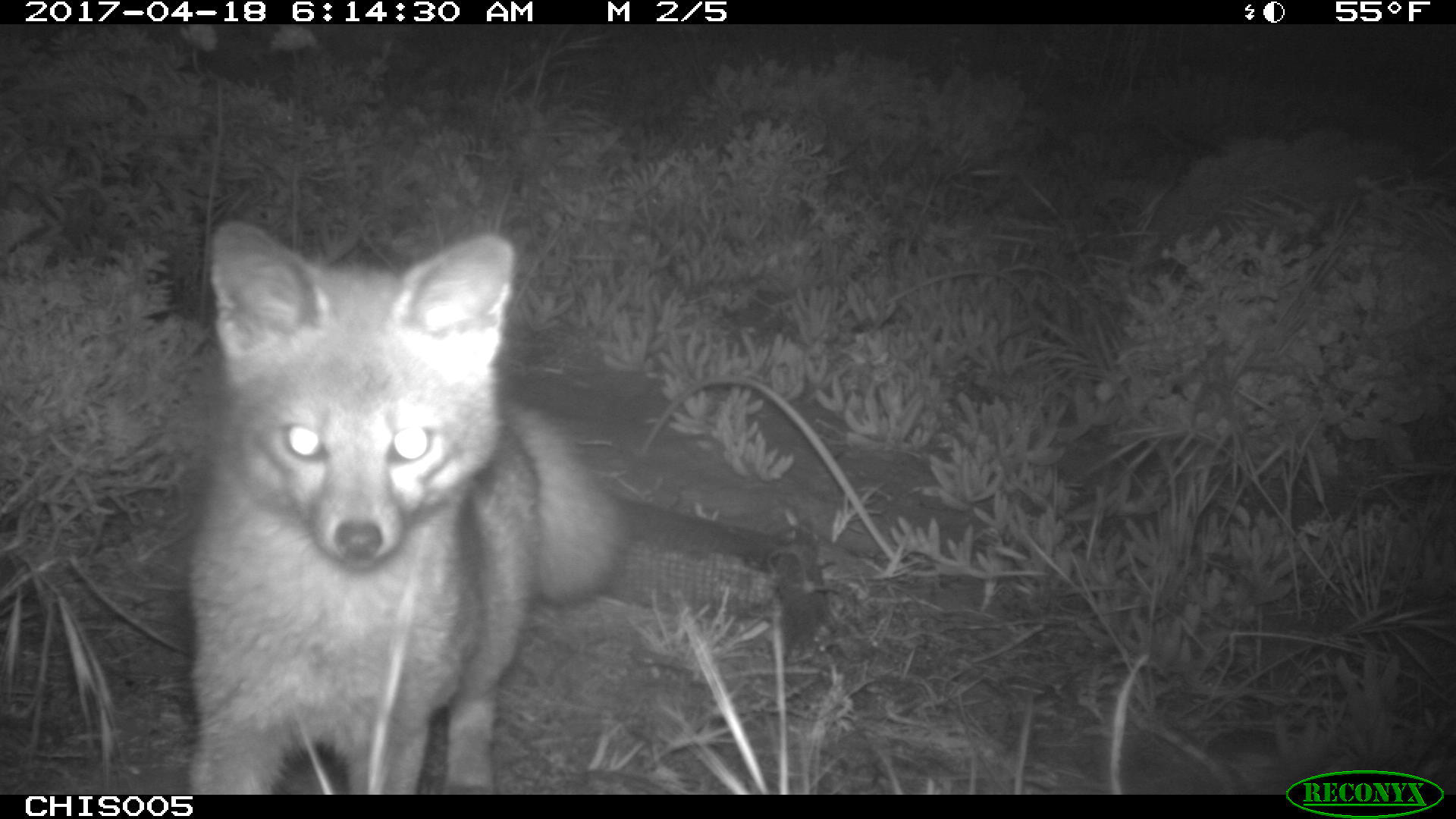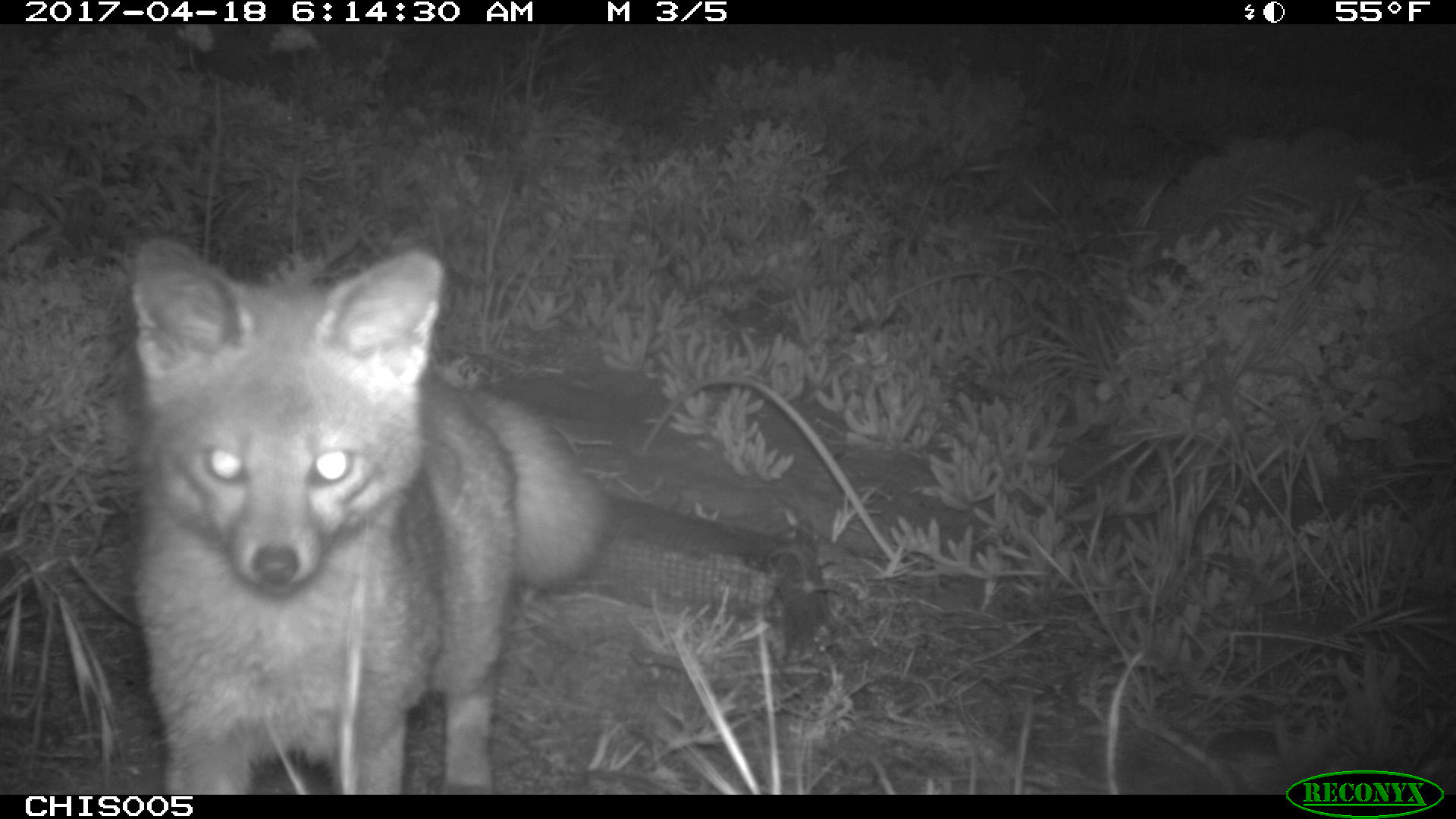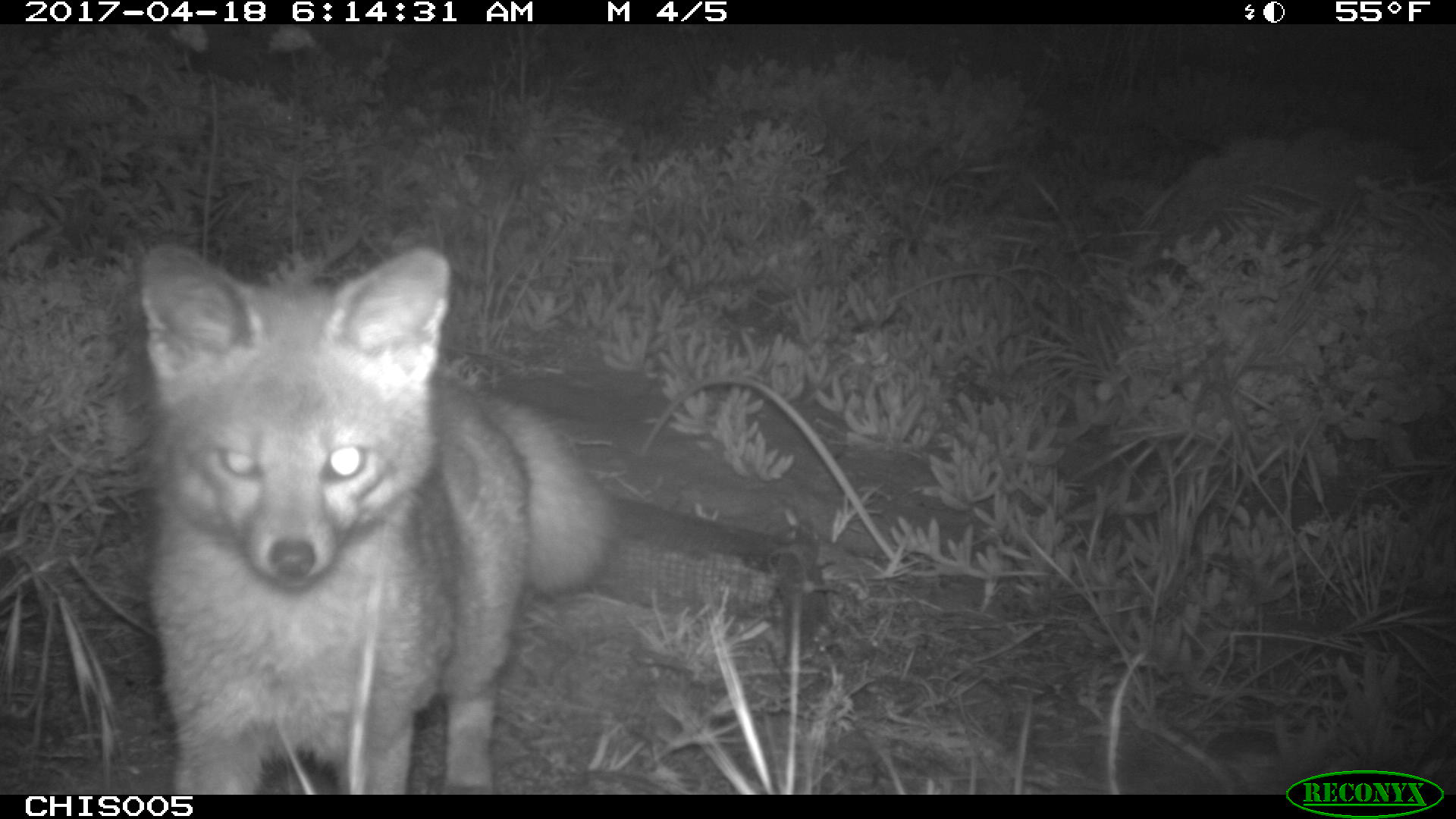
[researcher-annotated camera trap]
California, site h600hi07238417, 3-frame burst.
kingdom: Animalia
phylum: Chordata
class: Mammalia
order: Carnivora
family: Canidae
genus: Urocyon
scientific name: Urocyon littoralis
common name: island fox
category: fox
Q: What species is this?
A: Fox (island fox) (Urocyon littoralis).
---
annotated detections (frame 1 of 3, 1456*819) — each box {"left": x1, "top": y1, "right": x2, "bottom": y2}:
fox: {"left": 187, "top": 222, "right": 627, "bottom": 794}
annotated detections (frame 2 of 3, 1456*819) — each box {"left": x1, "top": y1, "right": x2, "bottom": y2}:
fox: {"left": 129, "top": 235, "right": 615, "bottom": 793}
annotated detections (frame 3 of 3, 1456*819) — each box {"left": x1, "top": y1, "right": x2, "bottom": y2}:
fox: {"left": 137, "top": 242, "right": 623, "bottom": 795}